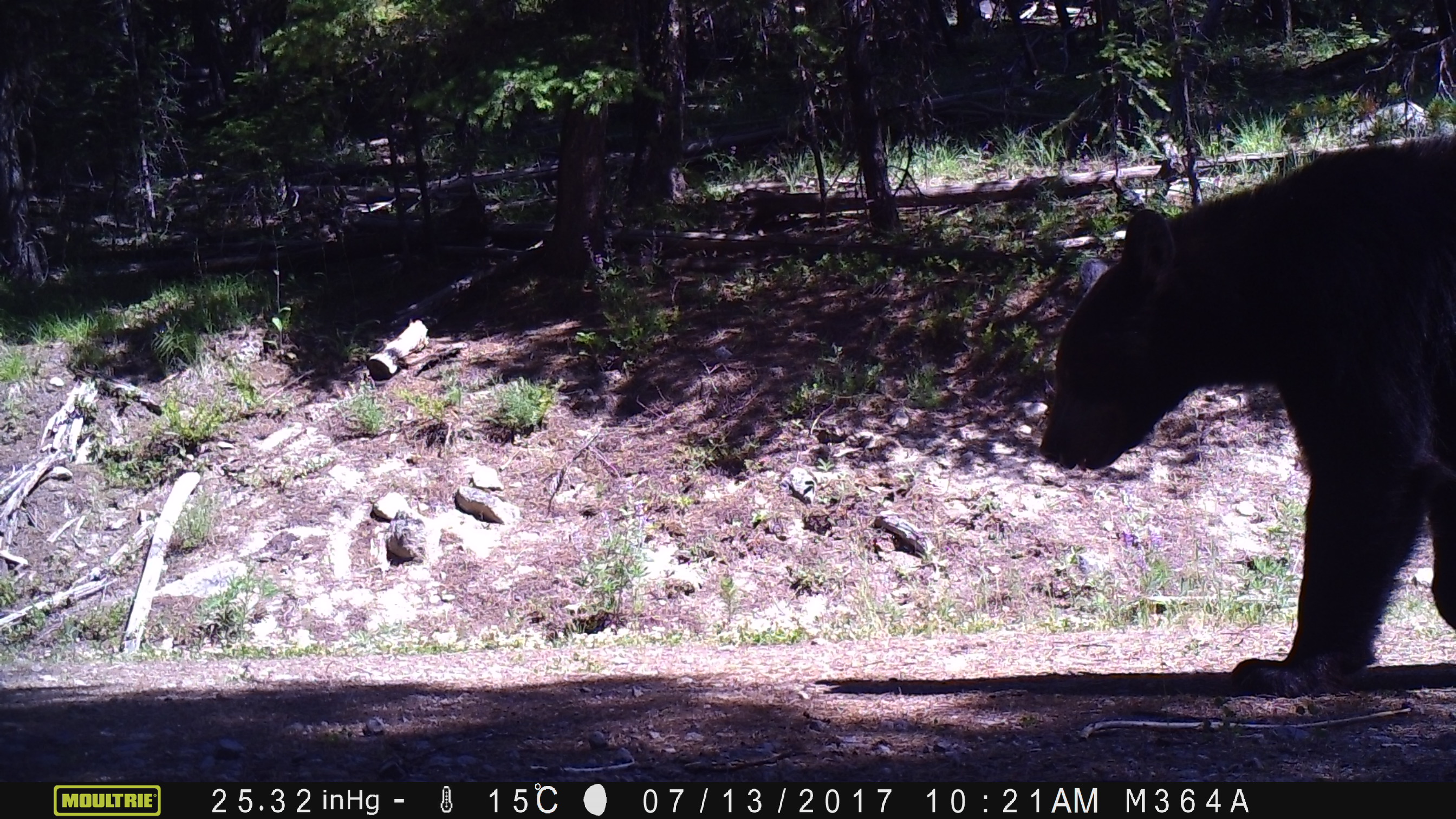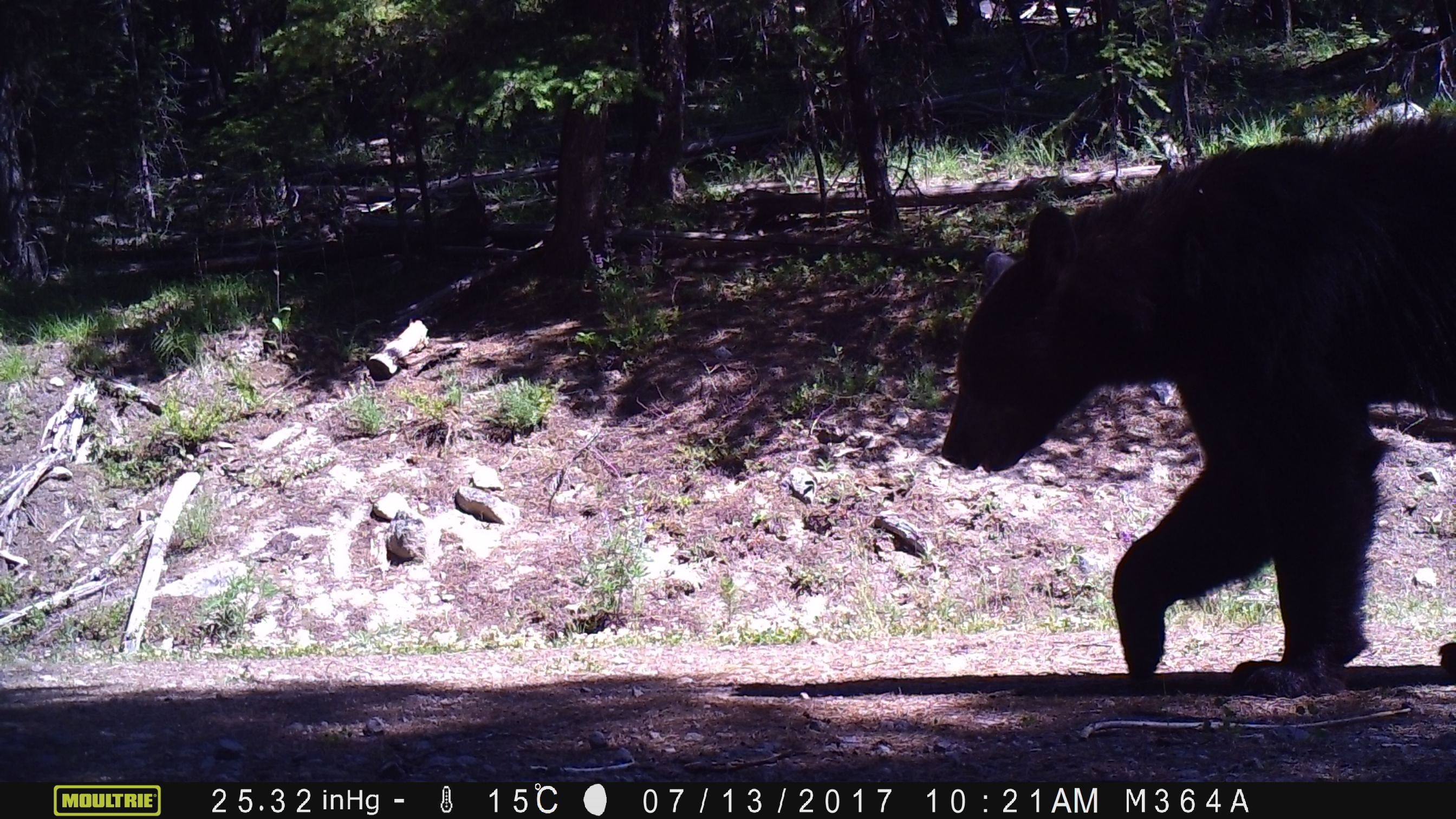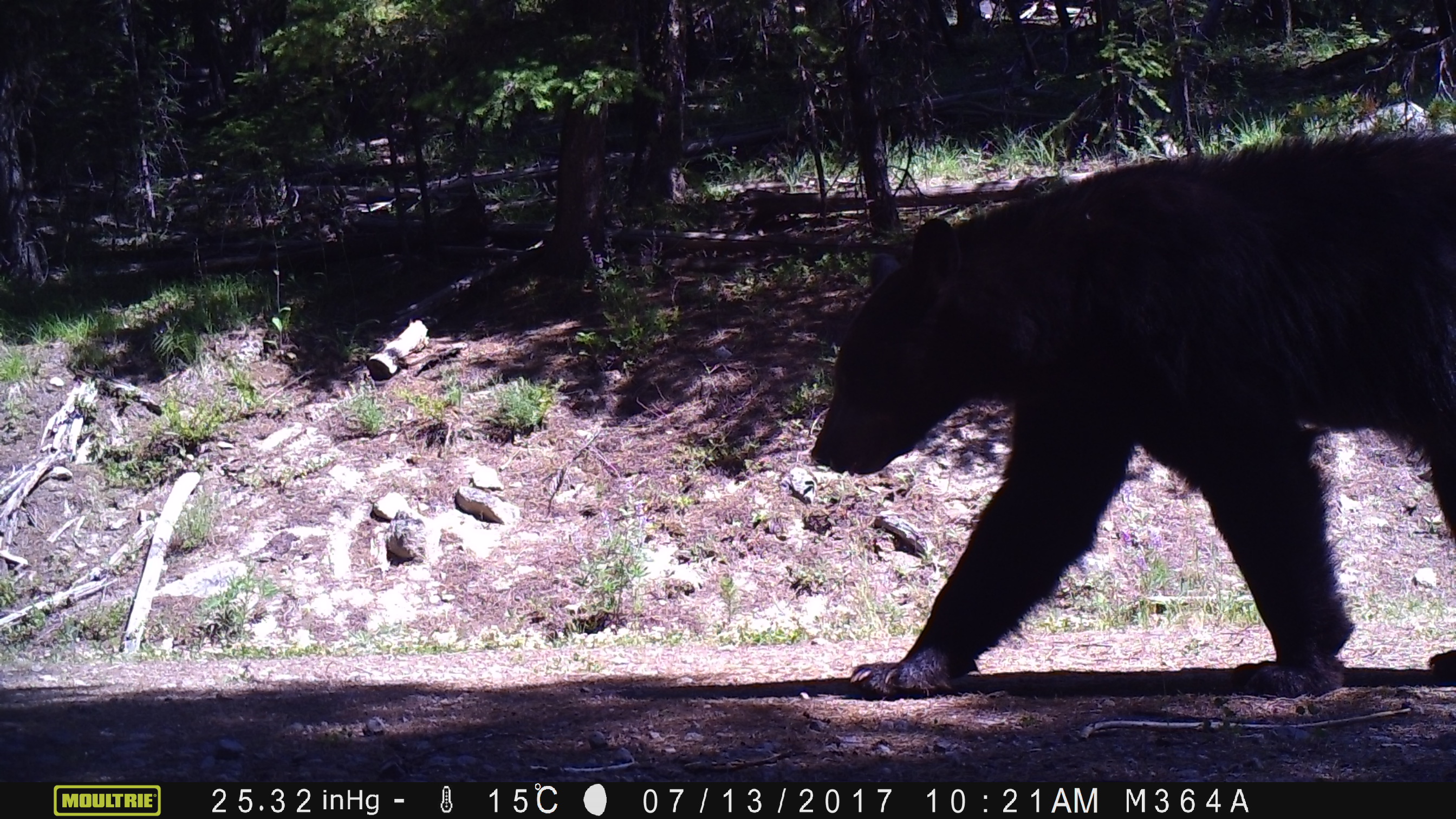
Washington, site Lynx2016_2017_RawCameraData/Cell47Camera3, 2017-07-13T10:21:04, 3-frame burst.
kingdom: Animalia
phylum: Chordata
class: Mammalia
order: Carnivora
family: Ursidae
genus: Ursus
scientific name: Ursus americanus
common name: american black bear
Ursus americanus (american black bear). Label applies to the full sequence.